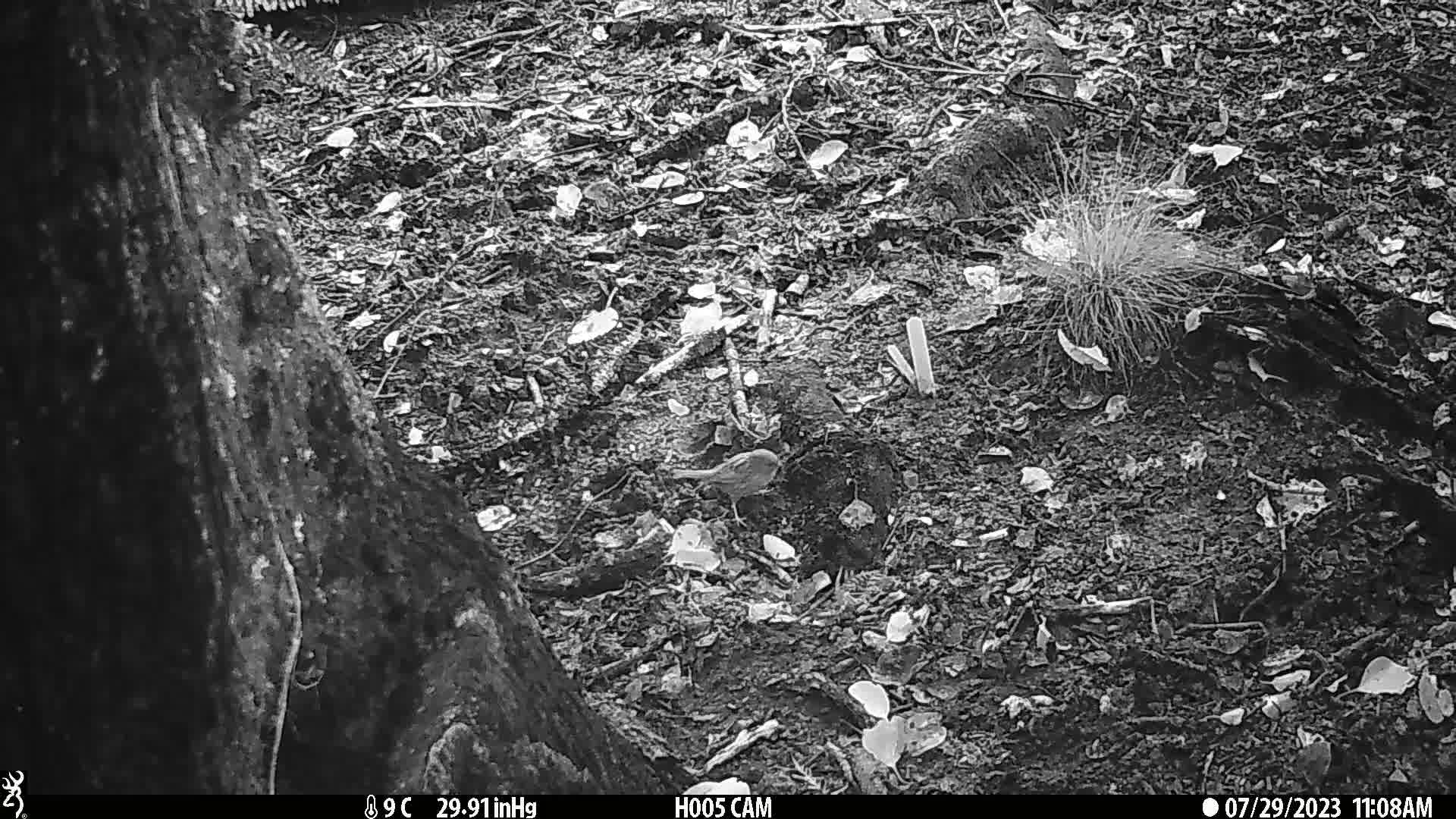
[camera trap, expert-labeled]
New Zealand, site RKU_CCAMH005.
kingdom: Animalia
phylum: Chordata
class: Aves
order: Passeriformes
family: Prunellidae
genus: Prunella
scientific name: Prunella modularis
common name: dunnock